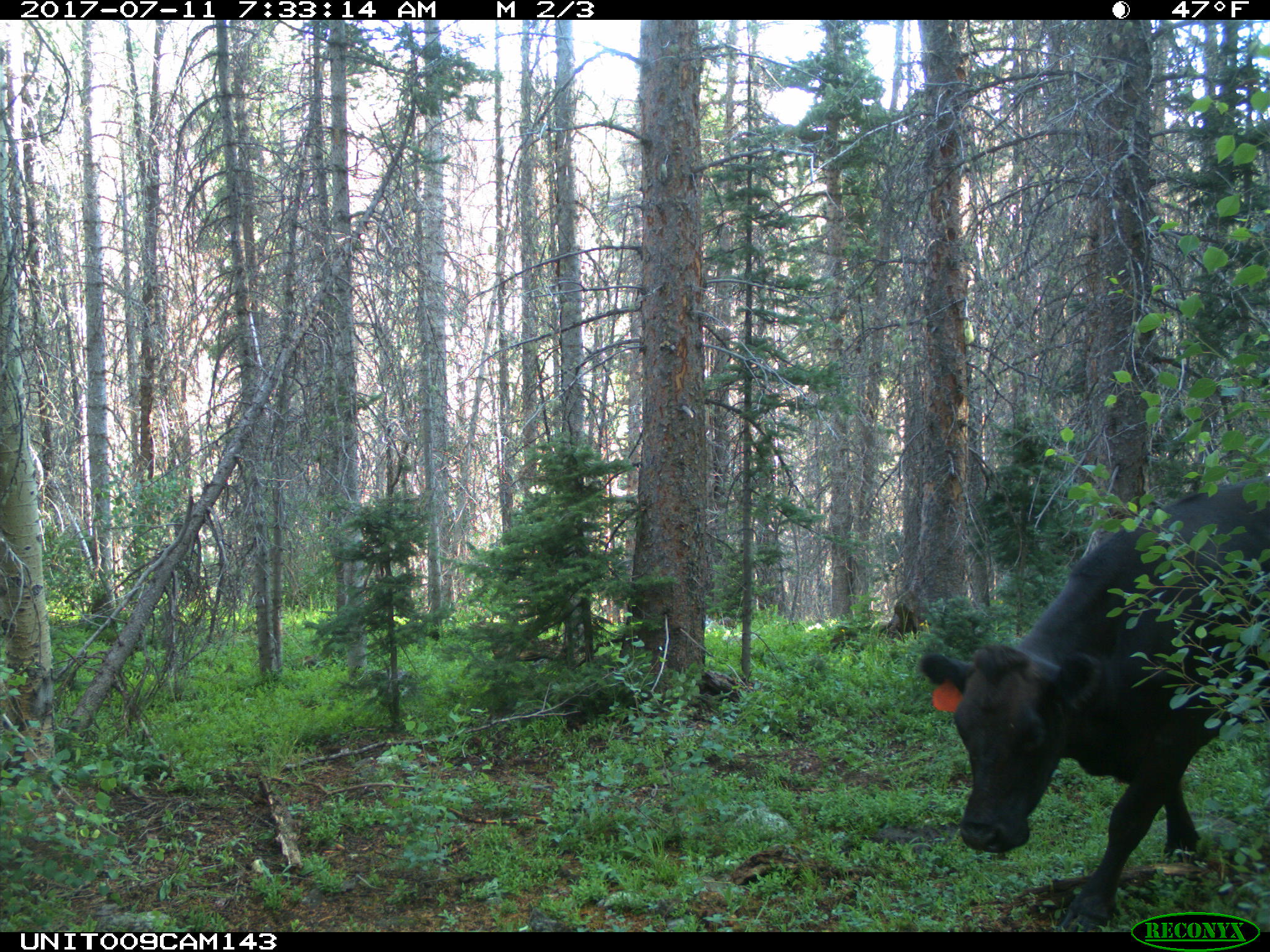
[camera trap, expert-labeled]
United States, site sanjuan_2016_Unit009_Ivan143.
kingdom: Animalia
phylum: Chordata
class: Mammalia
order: Artiodactyla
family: Bovidae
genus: Bos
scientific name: Bos taurus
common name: domestic cow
Bos taurus (domestic cow).